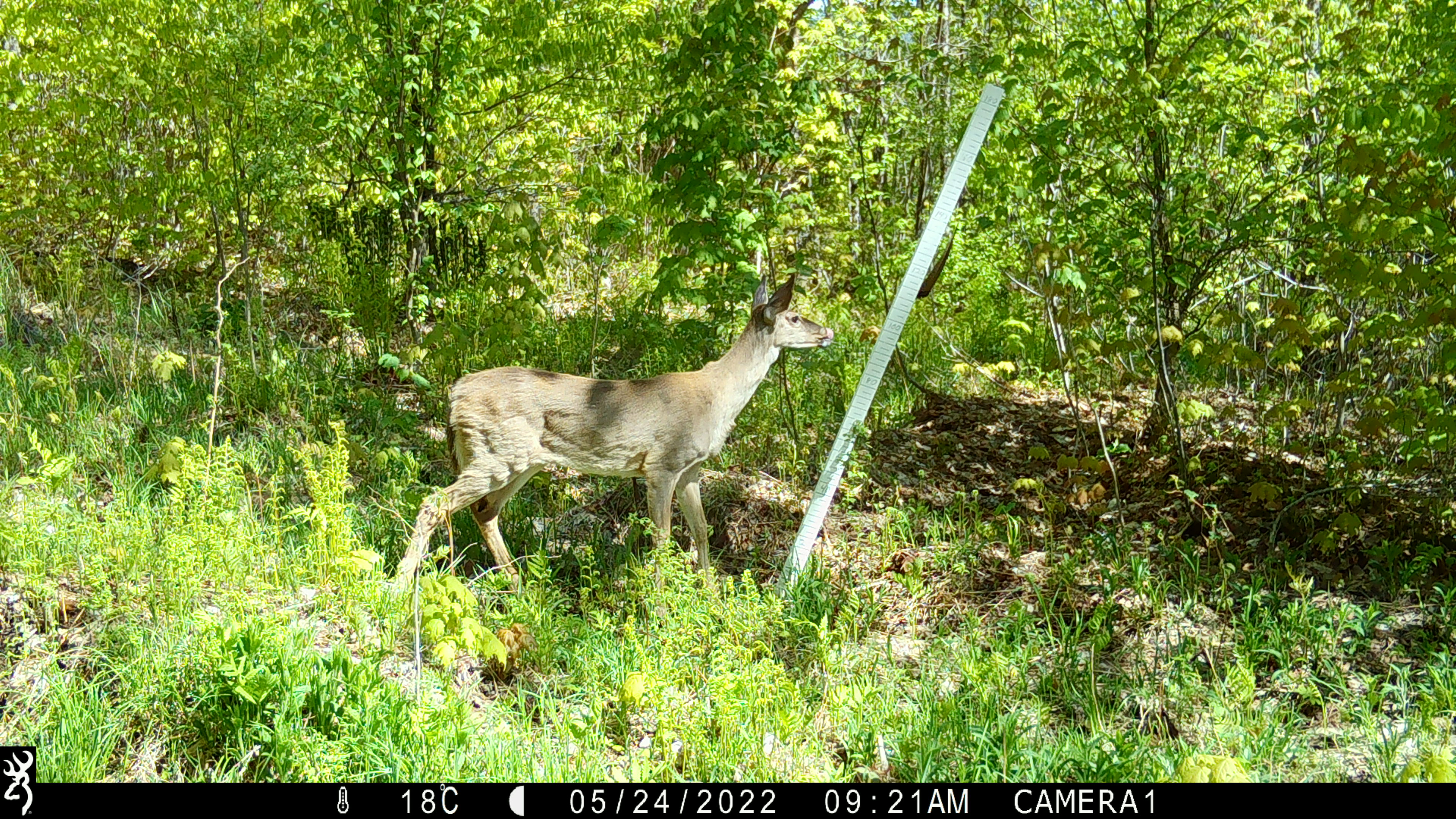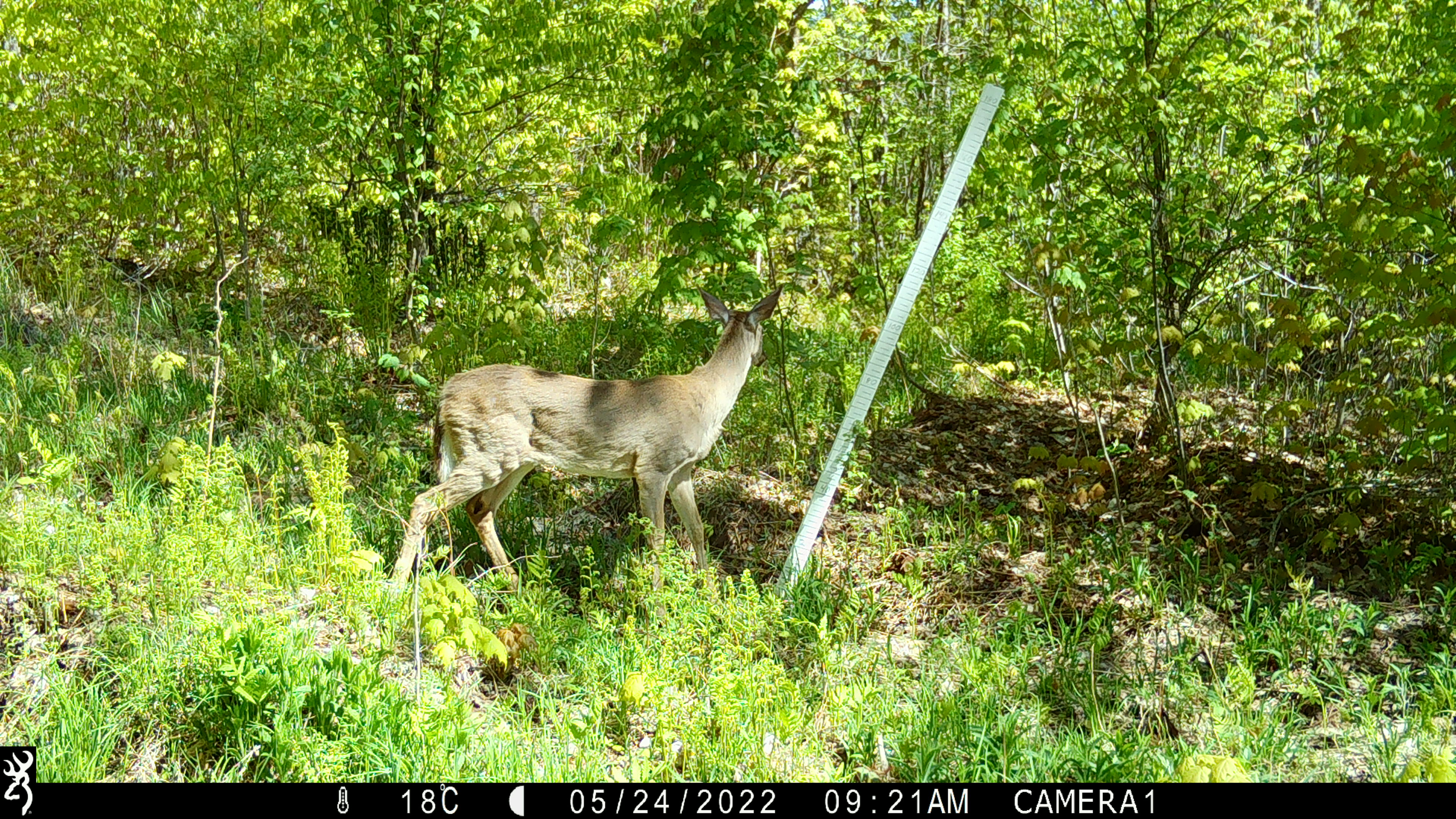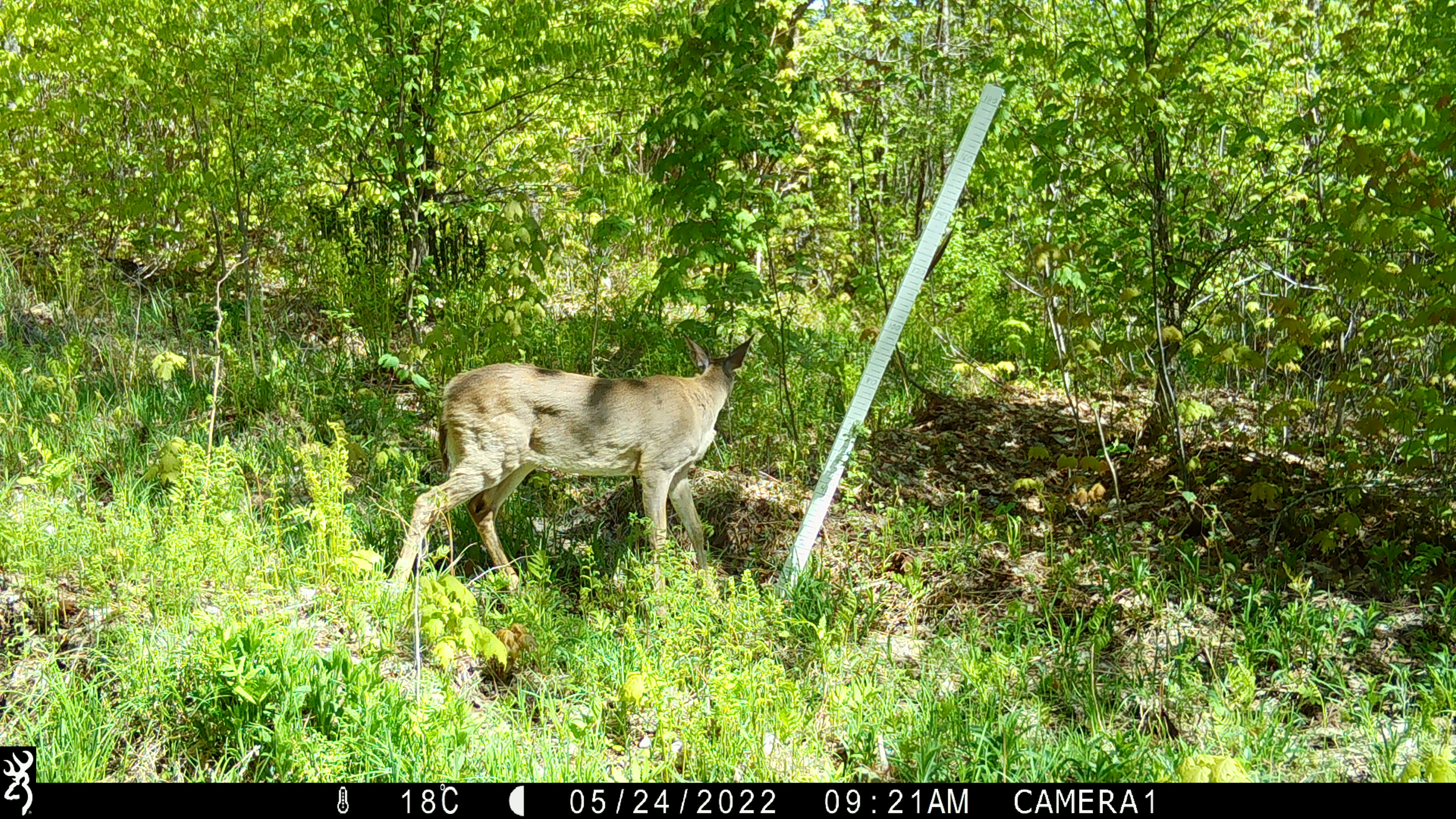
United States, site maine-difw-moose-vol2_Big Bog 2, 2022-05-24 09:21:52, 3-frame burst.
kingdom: Animalia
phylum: Chordata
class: Mammalia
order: Artiodactyla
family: Cervidae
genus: Odocoileus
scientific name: Odocoileus virginianus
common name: white-tailed deer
White-tailed deer (Odocoileus virginianus).